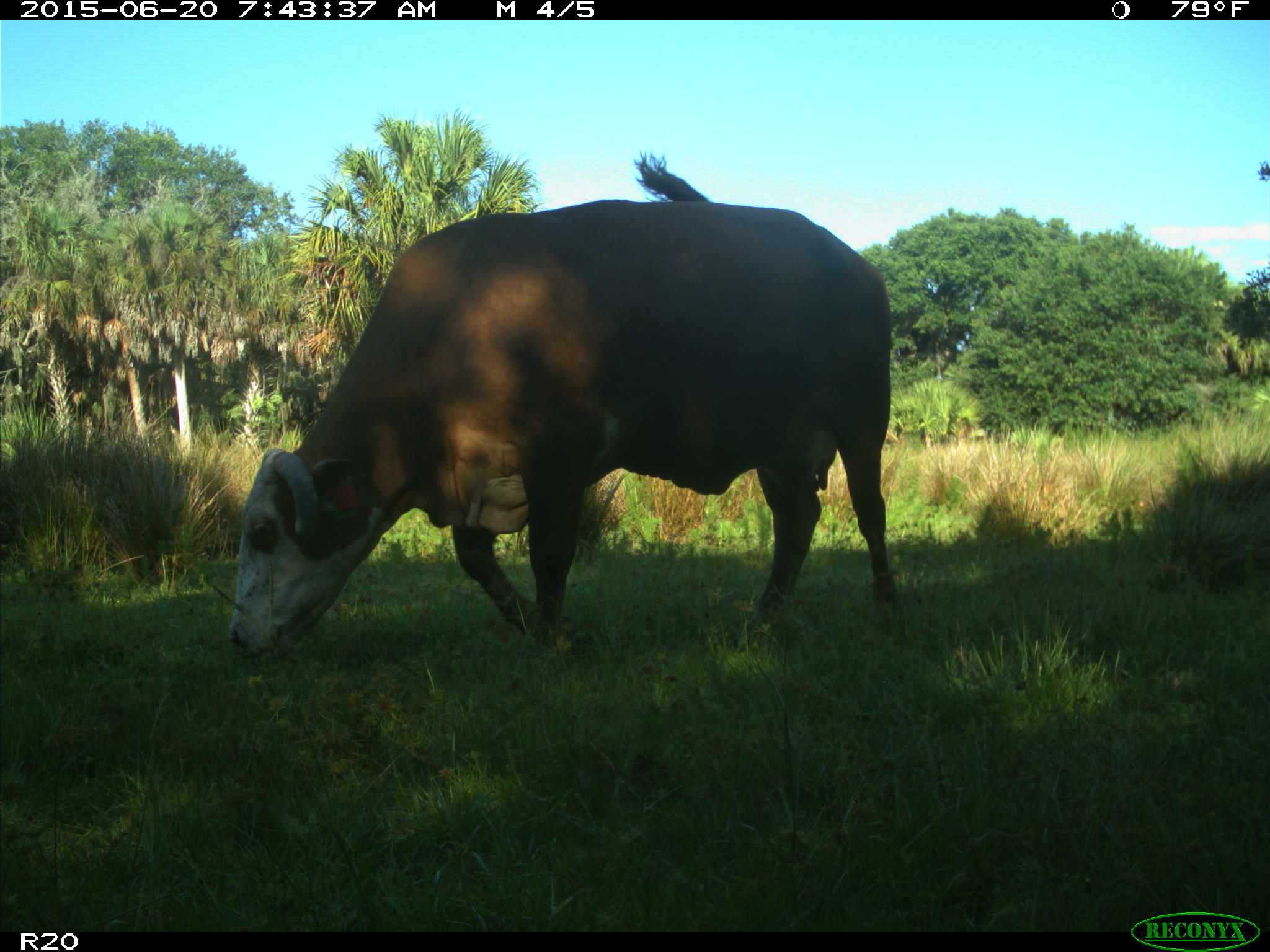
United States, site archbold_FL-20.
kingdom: Animalia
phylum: Chordata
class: Mammalia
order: Artiodactyla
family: Bovidae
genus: Bos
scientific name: Bos taurus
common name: domestic cow